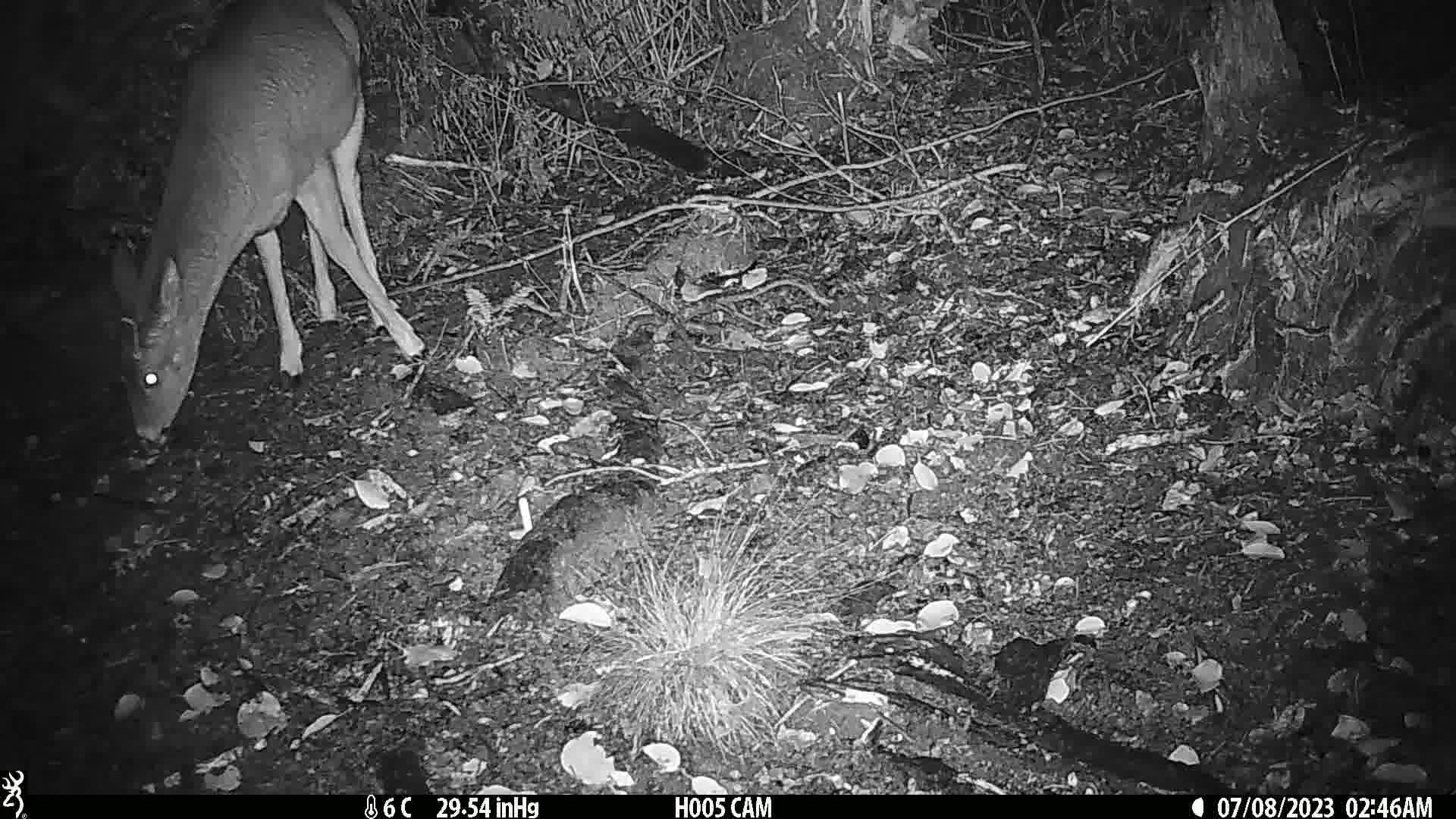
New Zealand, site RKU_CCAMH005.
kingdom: Animalia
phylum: Chordata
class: Mammalia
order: Artiodactyla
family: Cervidae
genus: Odocoileus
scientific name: Odocoileus virginianus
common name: white-tailed deer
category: white tailed deer